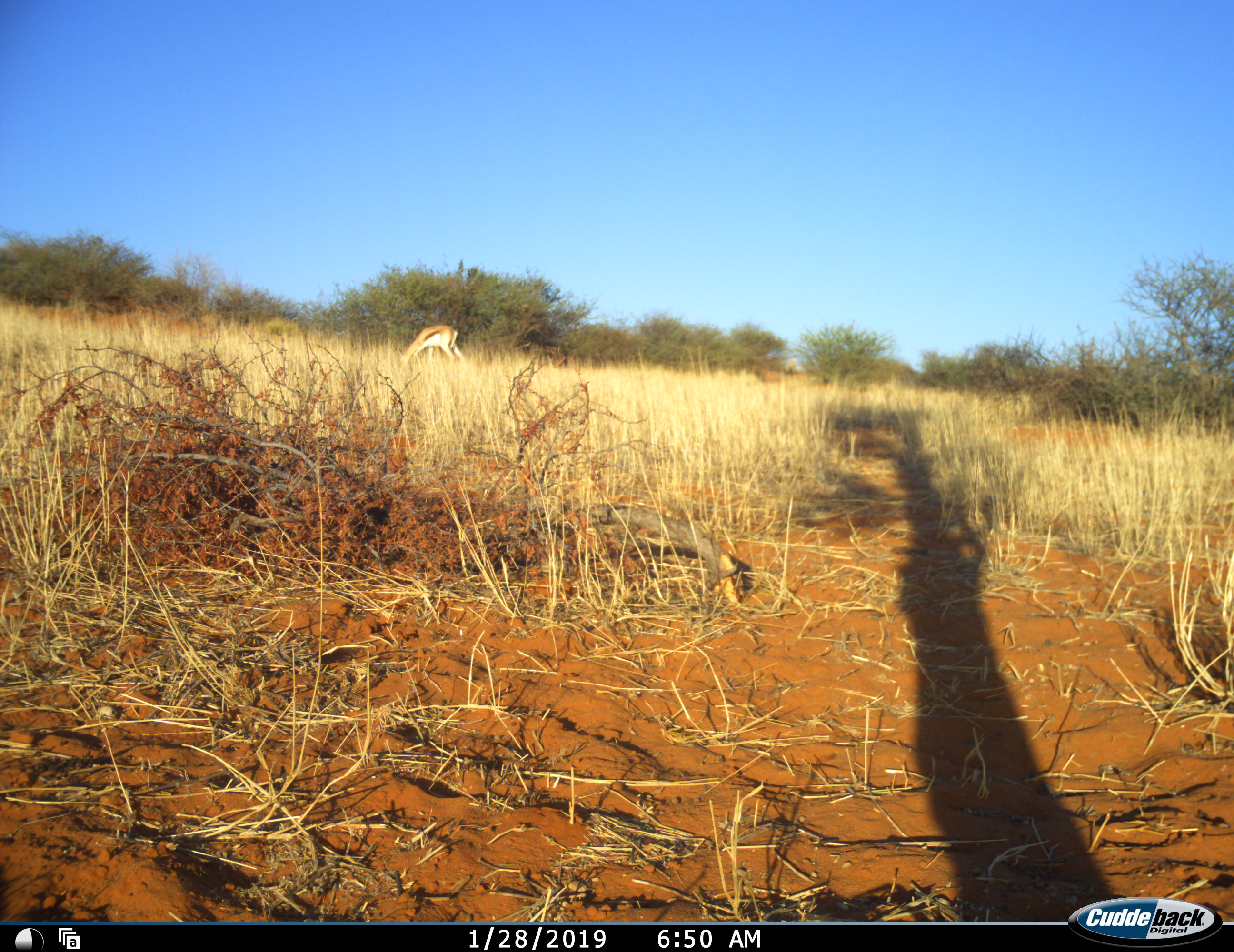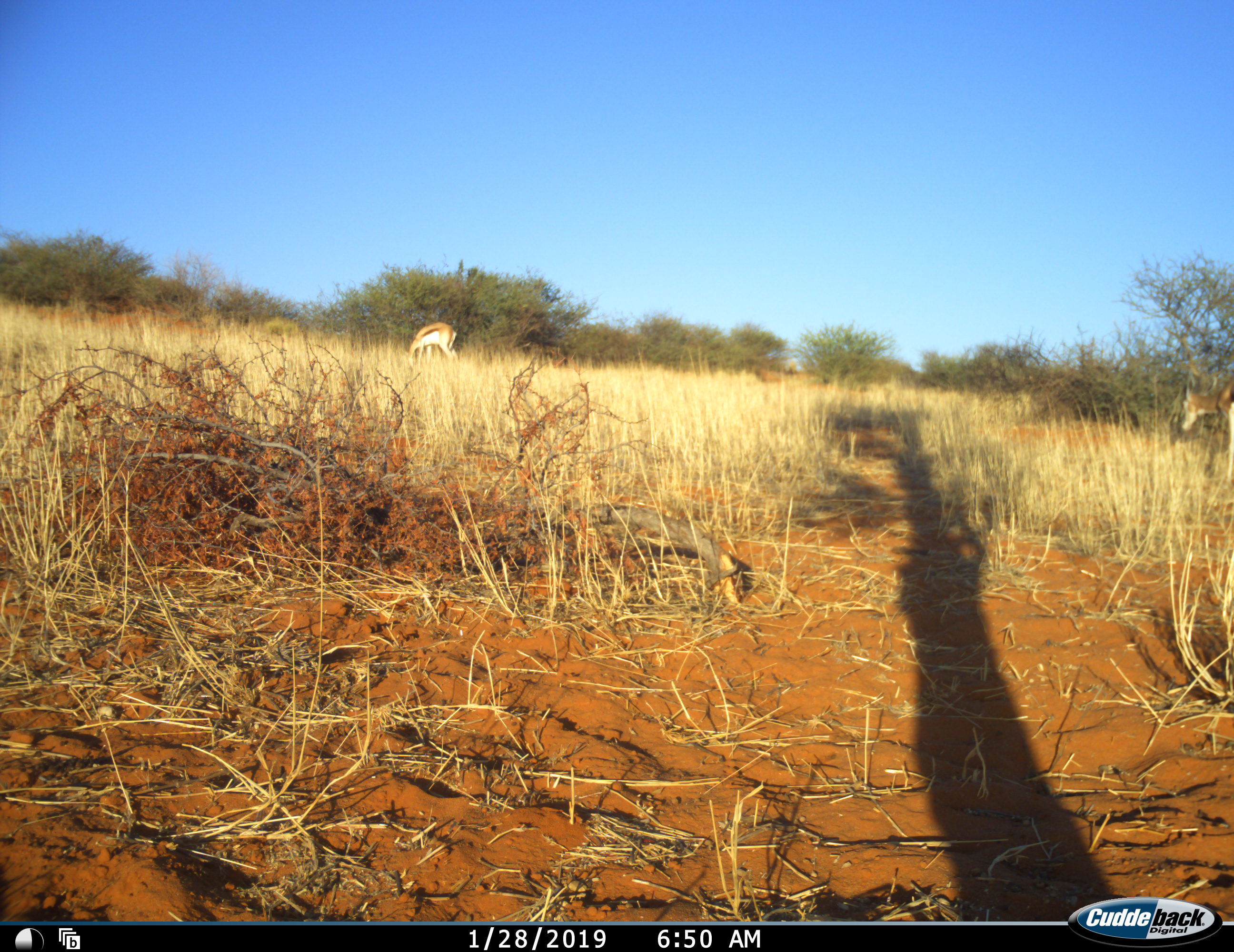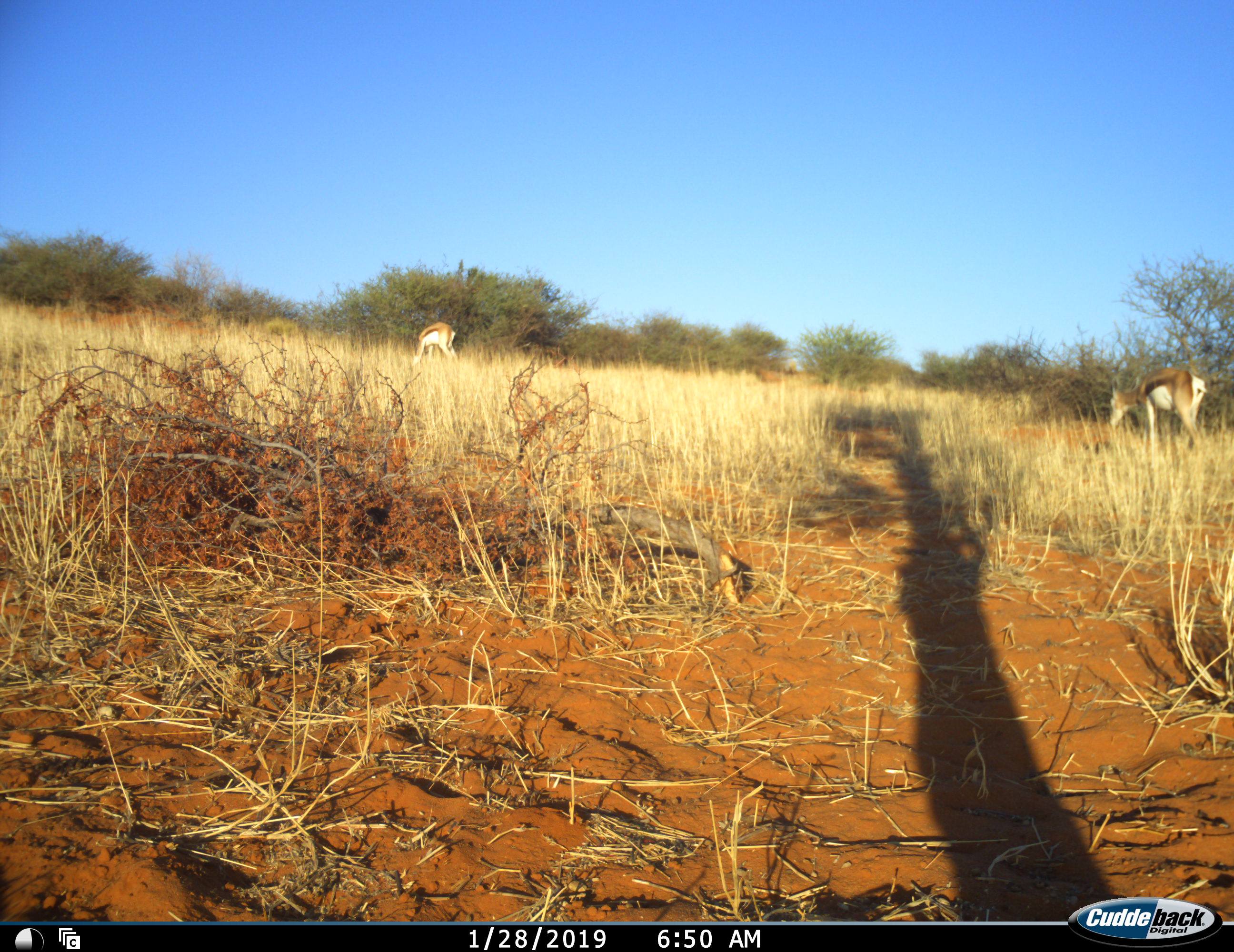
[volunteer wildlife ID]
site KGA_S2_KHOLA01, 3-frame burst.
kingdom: Animalia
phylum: Chordata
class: Mammalia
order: Artiodactyla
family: Bovidae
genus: Antidorcas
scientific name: Antidorcas marsupialis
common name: springbok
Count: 2.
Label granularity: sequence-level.